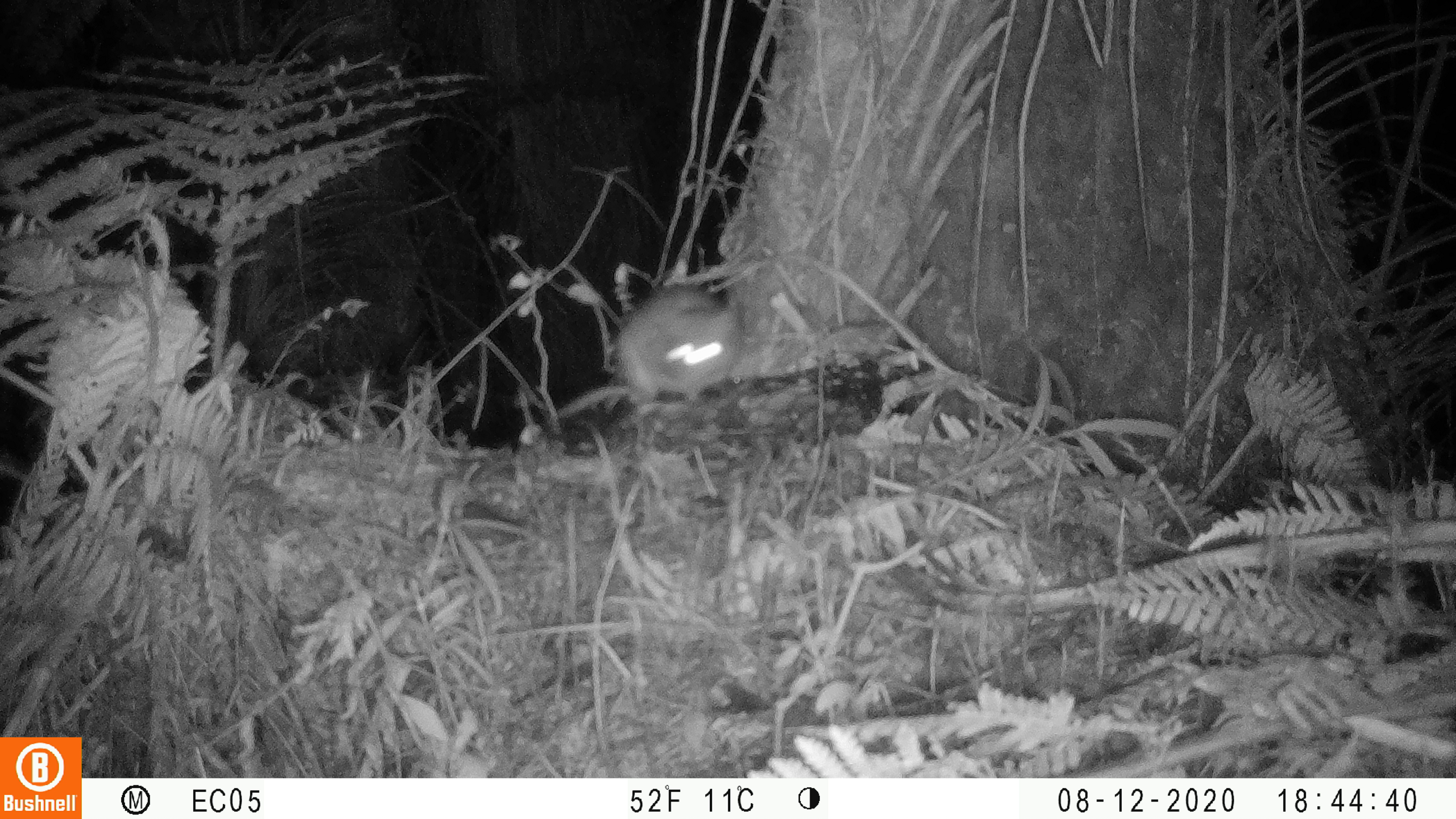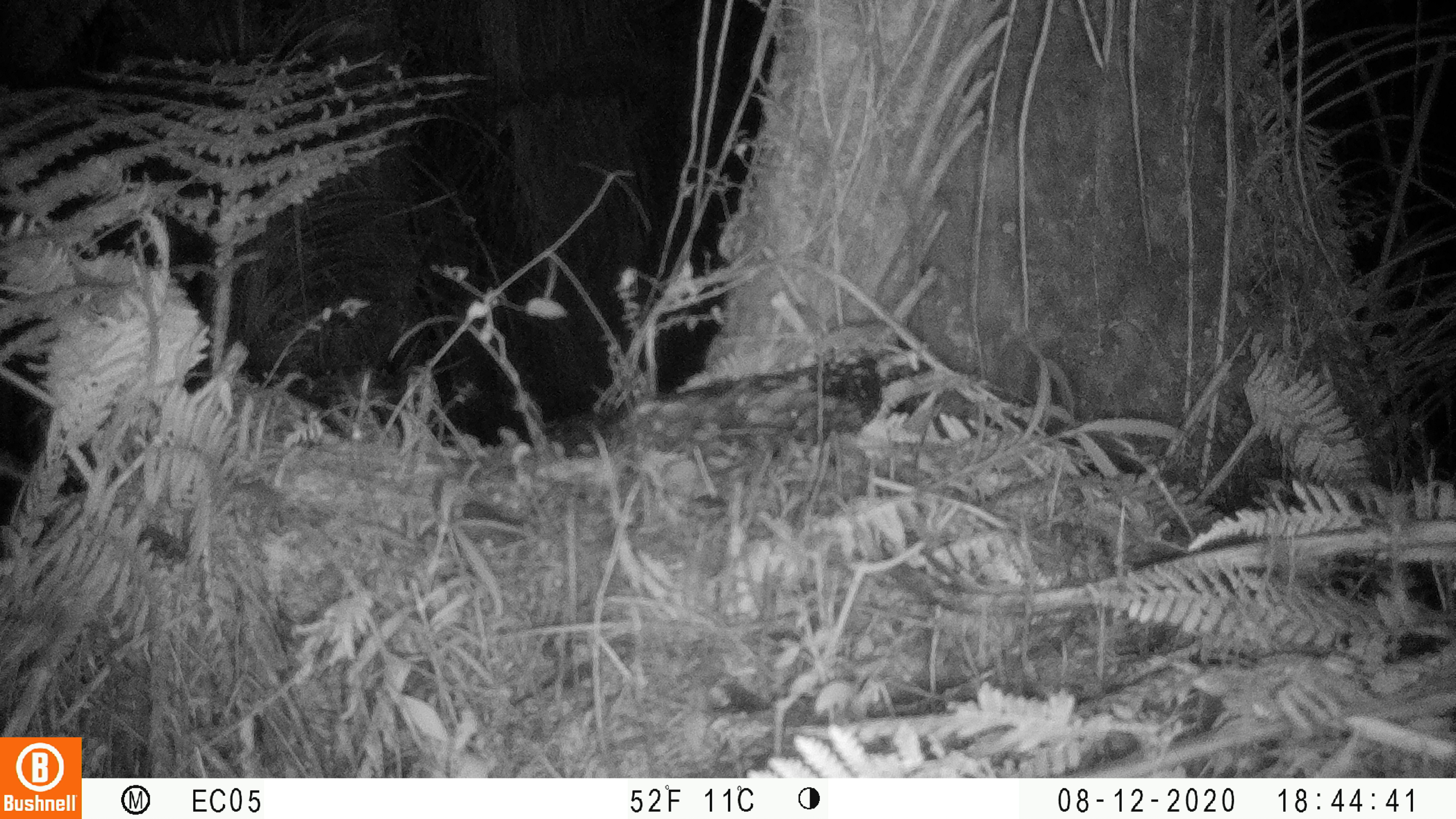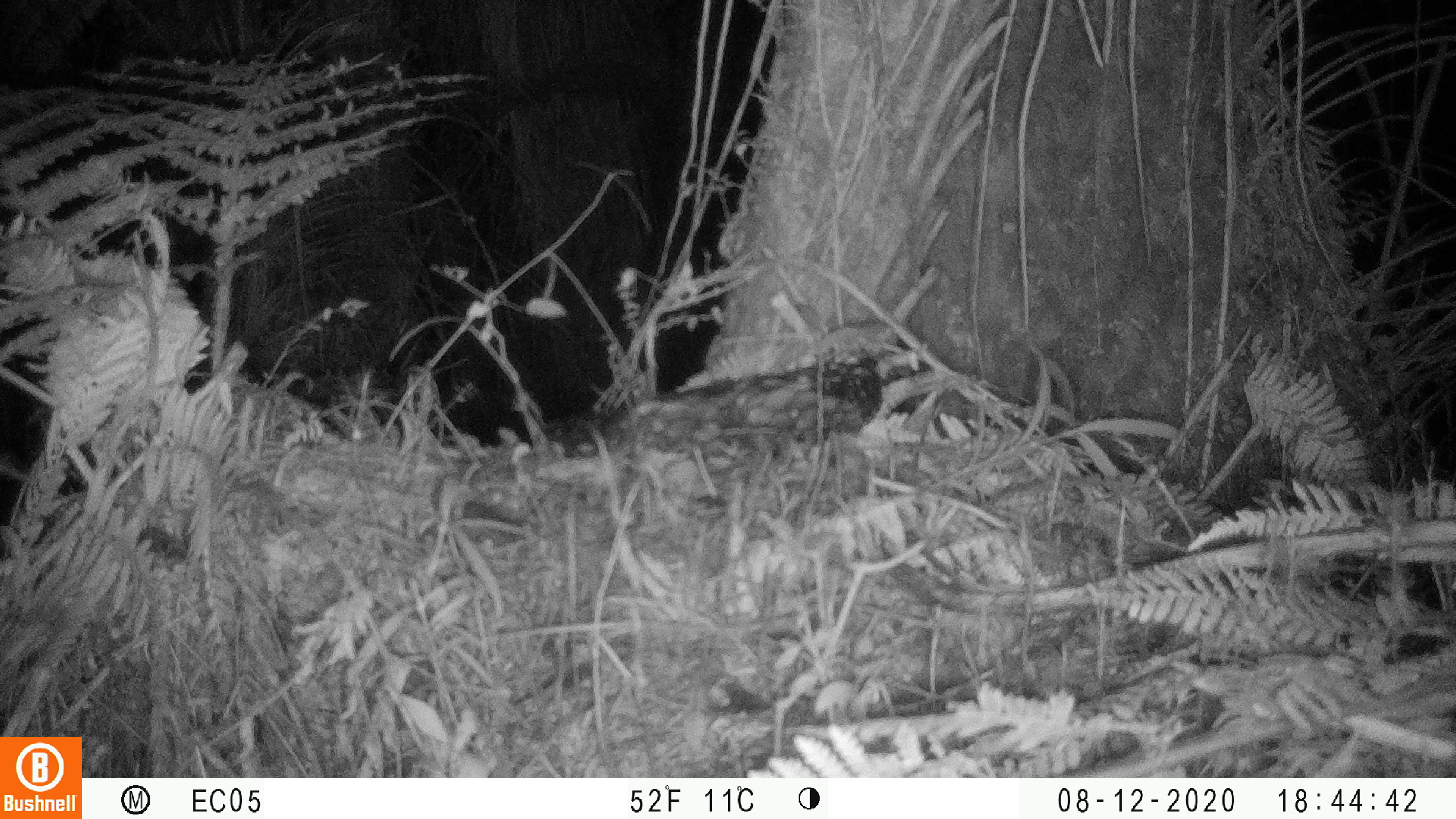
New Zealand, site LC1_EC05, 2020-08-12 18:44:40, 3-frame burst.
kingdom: Animalia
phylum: Chordata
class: Mammalia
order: Rodentia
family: Muridae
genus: Rattus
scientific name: Rattus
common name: rat